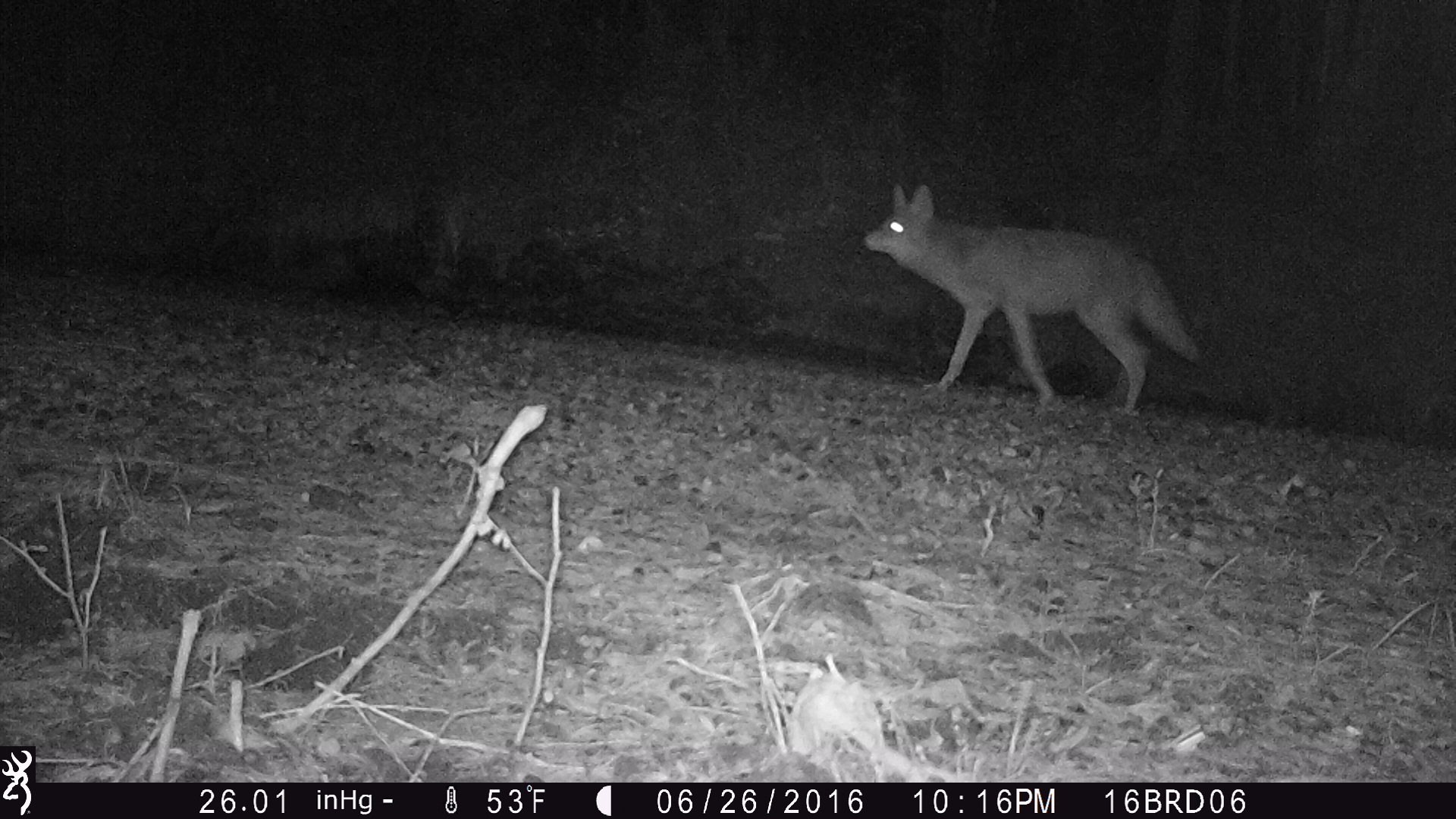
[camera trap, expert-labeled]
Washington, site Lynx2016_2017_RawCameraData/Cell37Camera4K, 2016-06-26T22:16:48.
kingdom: Animalia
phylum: Chordata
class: Mammalia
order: Carnivora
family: Canidae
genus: Canis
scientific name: Canis latrans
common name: coyote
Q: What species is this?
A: Canis latrans (coyote).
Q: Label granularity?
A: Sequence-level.